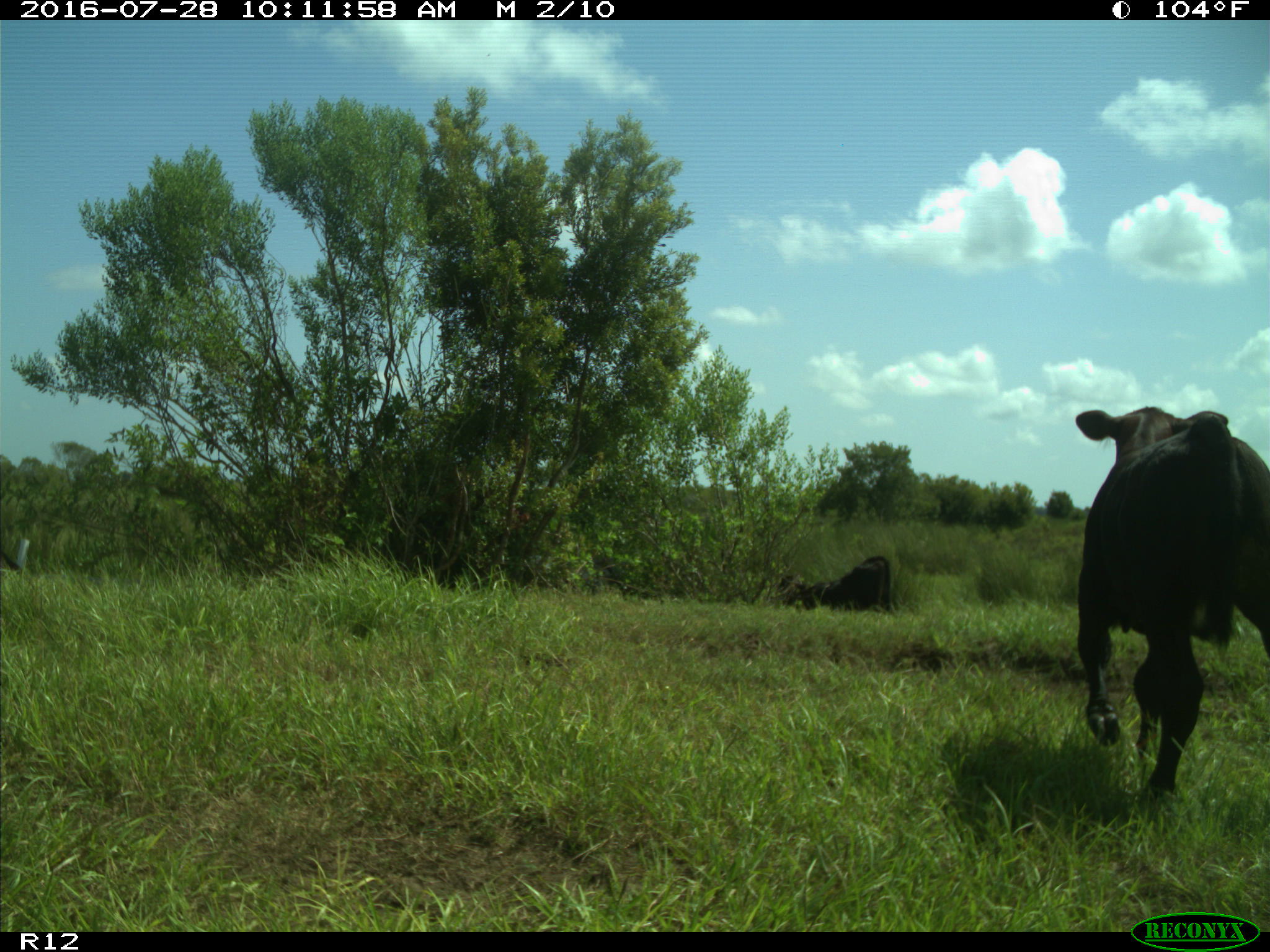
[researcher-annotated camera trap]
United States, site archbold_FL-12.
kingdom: Animalia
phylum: Chordata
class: Mammalia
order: Artiodactyla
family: Bovidae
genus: Bos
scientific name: Bos taurus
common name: domestic cow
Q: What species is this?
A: Bos taurus (domestic cow).